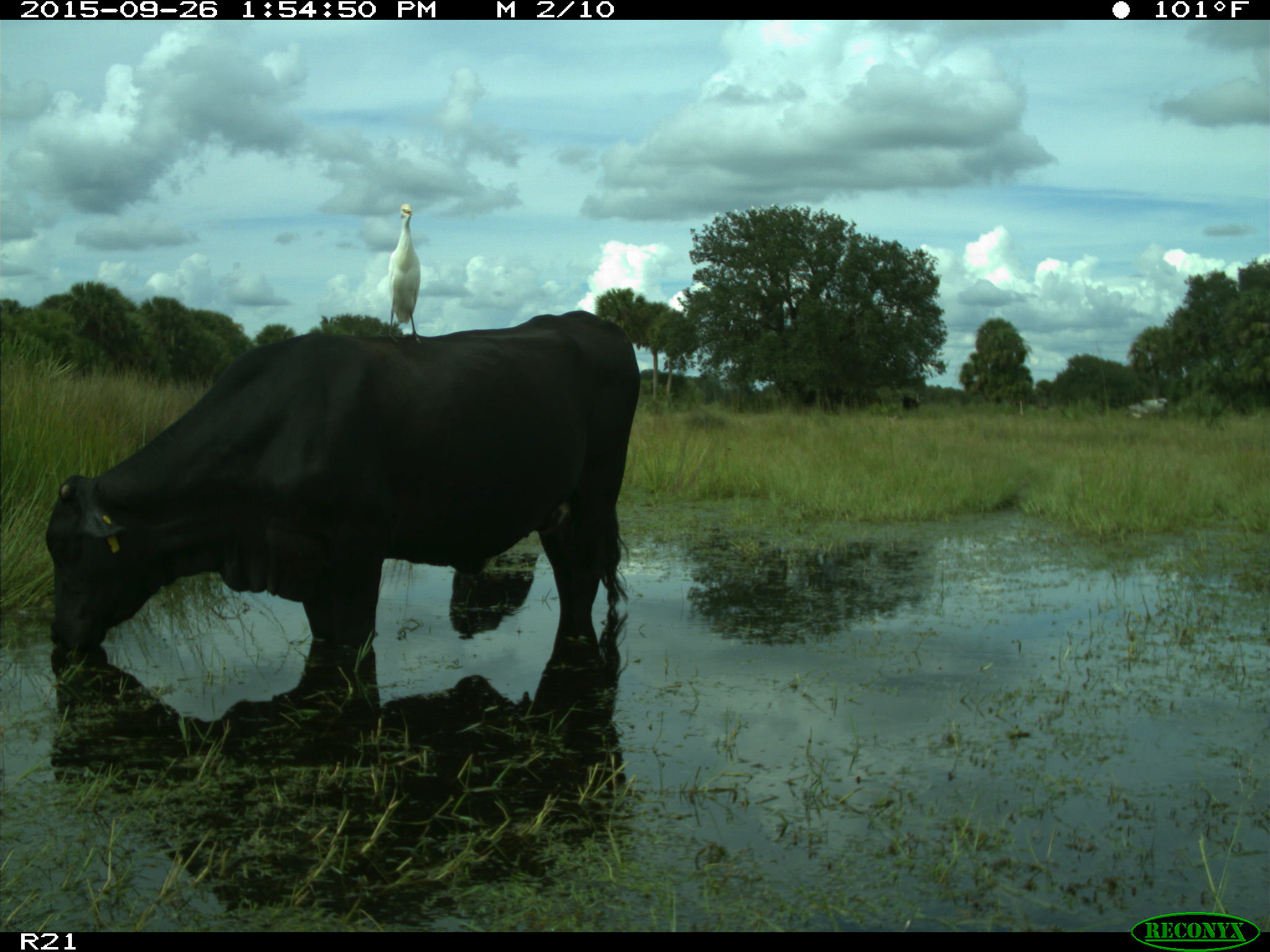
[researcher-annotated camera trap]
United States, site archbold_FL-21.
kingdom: Animalia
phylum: Chordata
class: Mammalia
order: Artiodactyla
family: Bovidae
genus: Bos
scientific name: Bos taurus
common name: domestic cow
Bos taurus (domestic cow).